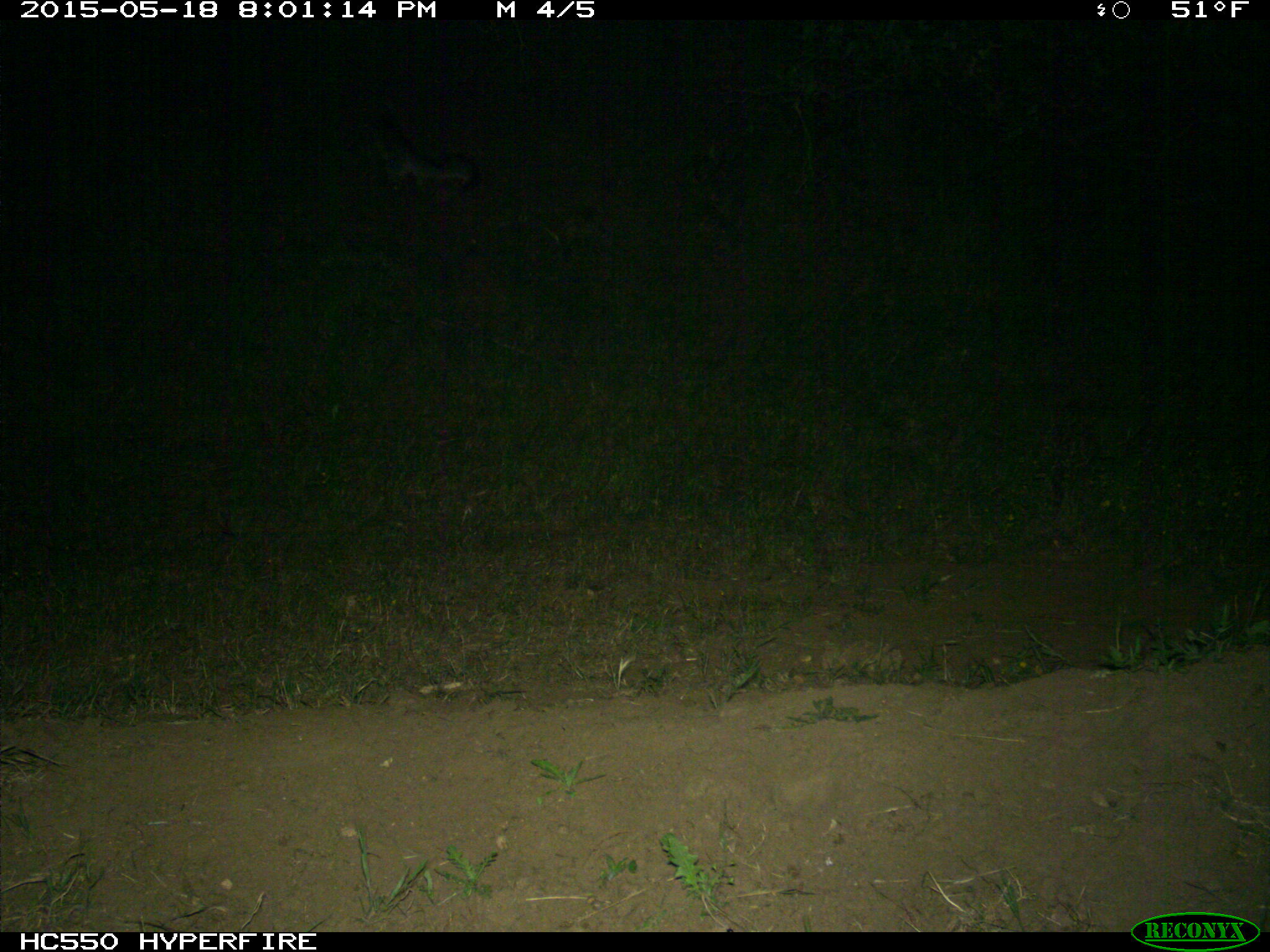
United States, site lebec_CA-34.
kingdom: Animalia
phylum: Chordata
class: Mammalia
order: Carnivora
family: Canidae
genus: Urocyon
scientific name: Urocyon cinereoargenteus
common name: gray fox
Urocyon cinereoargenteus (gray fox).